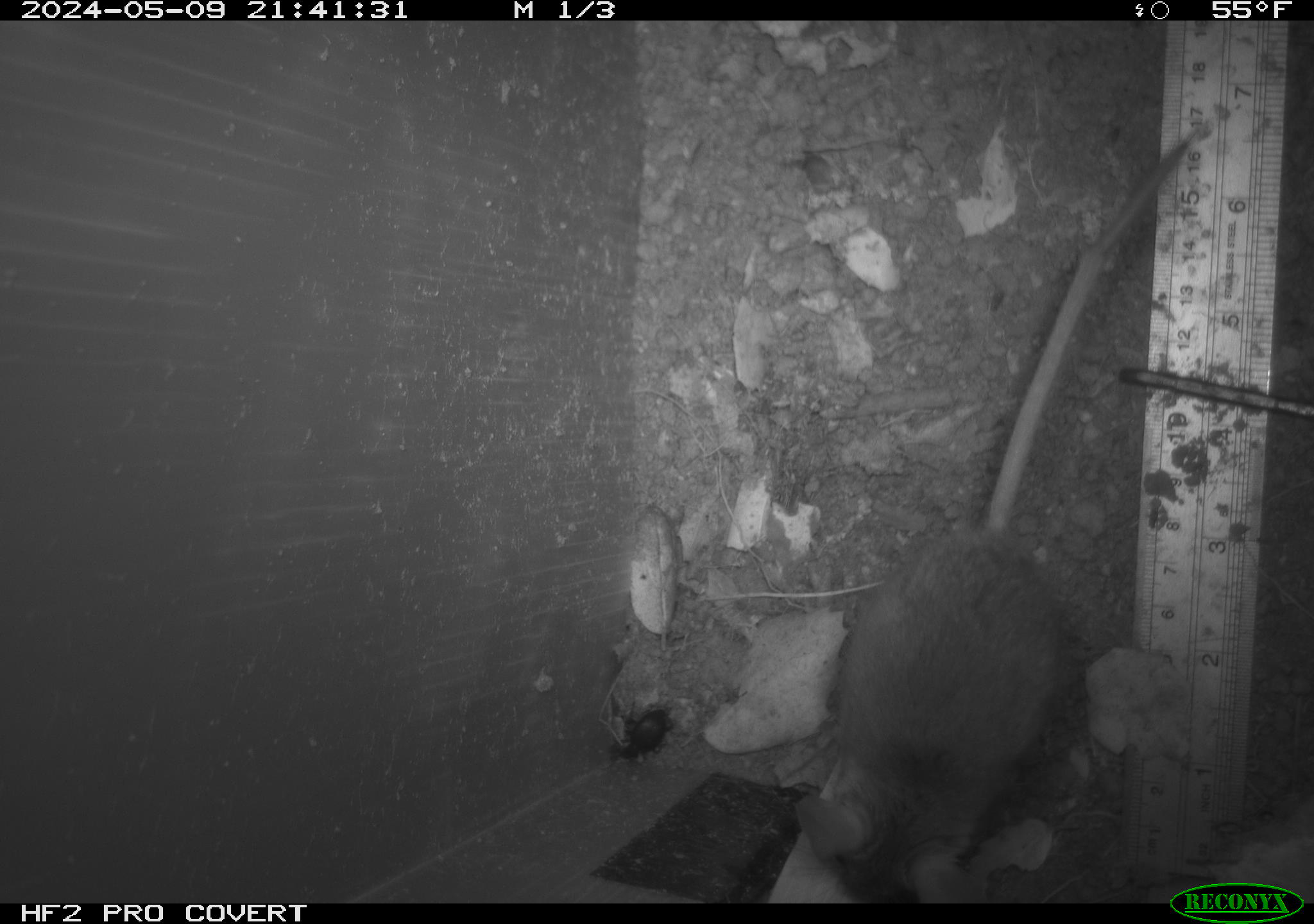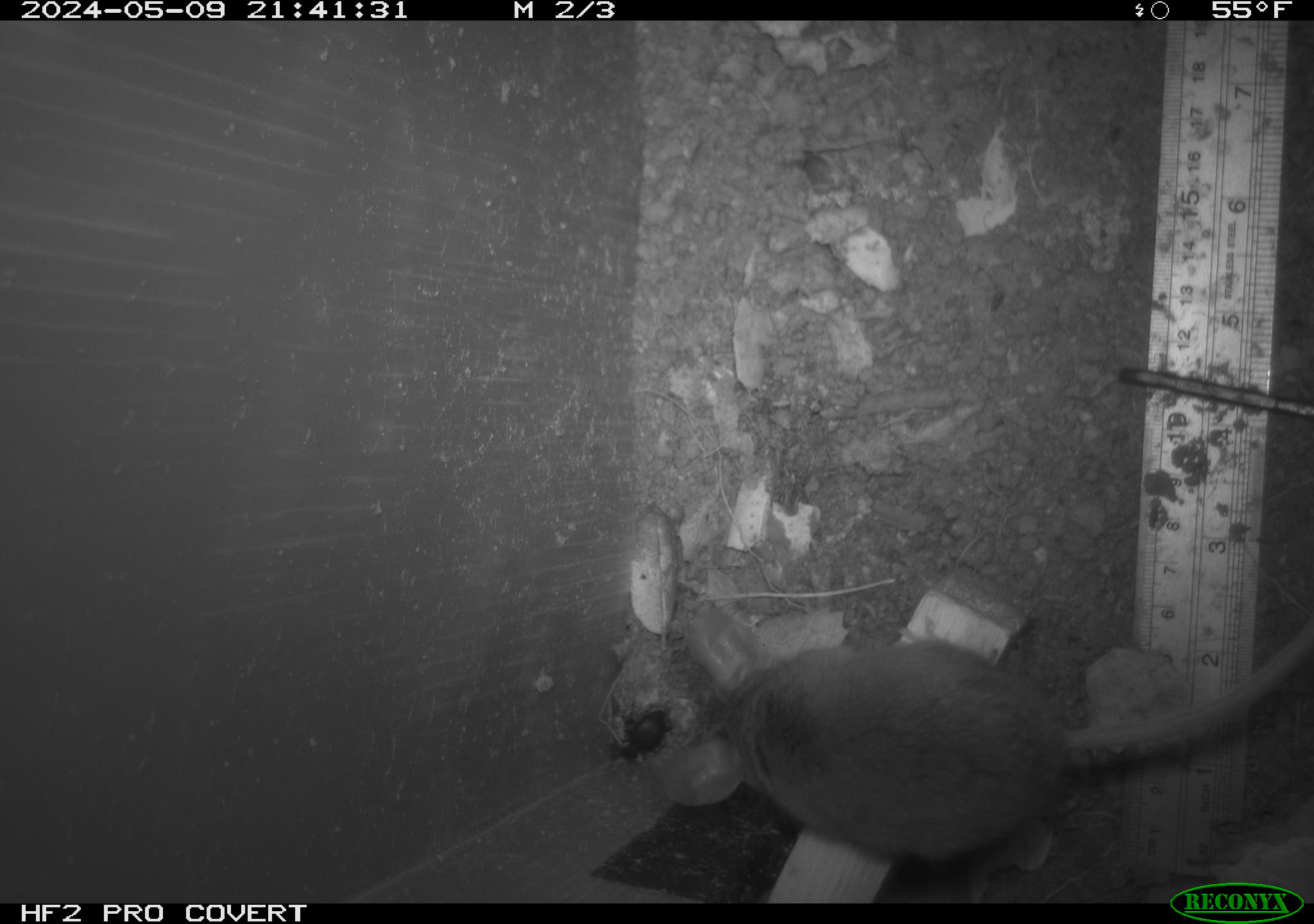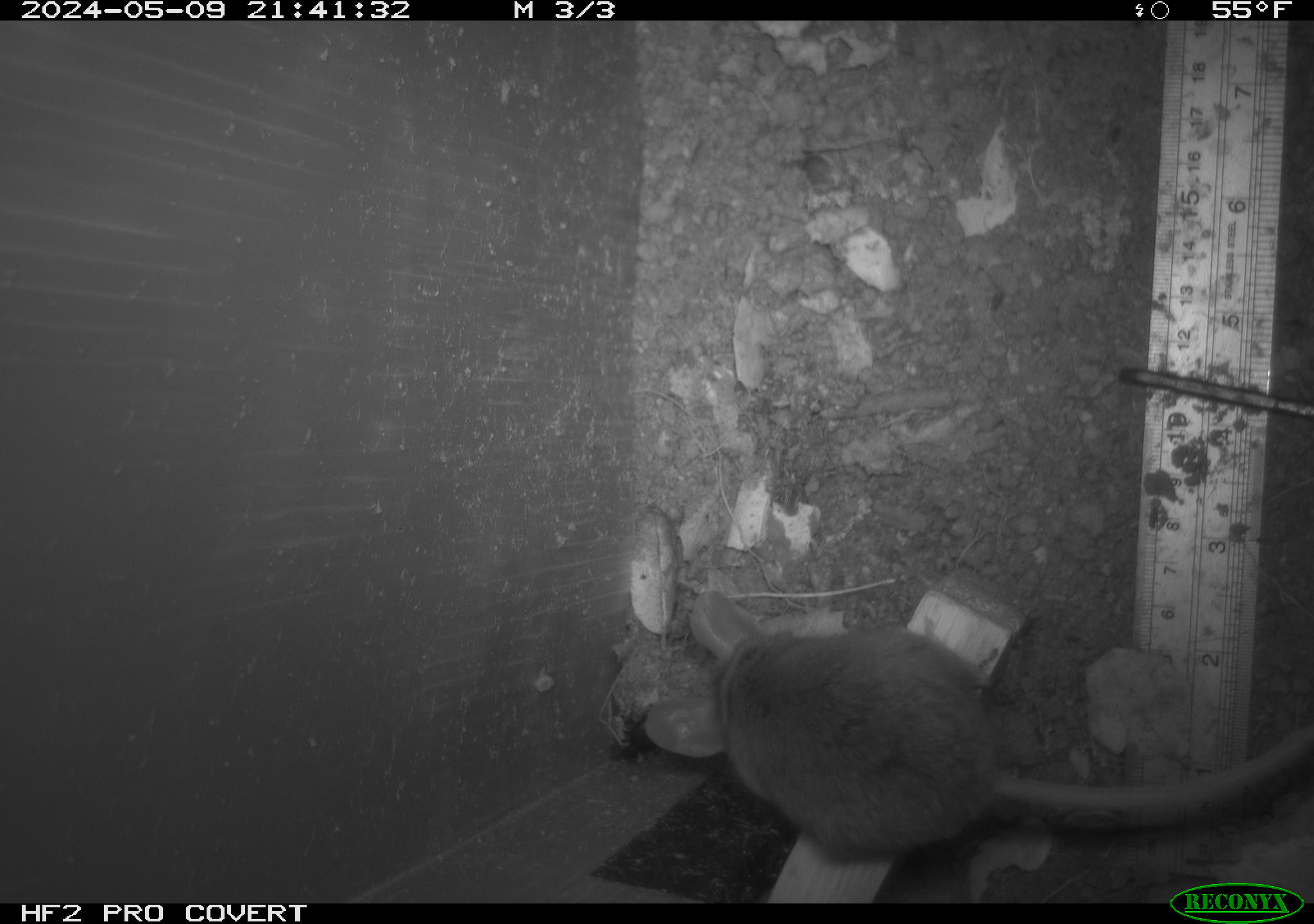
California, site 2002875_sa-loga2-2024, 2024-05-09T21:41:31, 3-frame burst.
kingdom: Animalia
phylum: Chordata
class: Mammalia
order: Rodentia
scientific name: Rodentia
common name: rodent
Rodent (Rodentia).